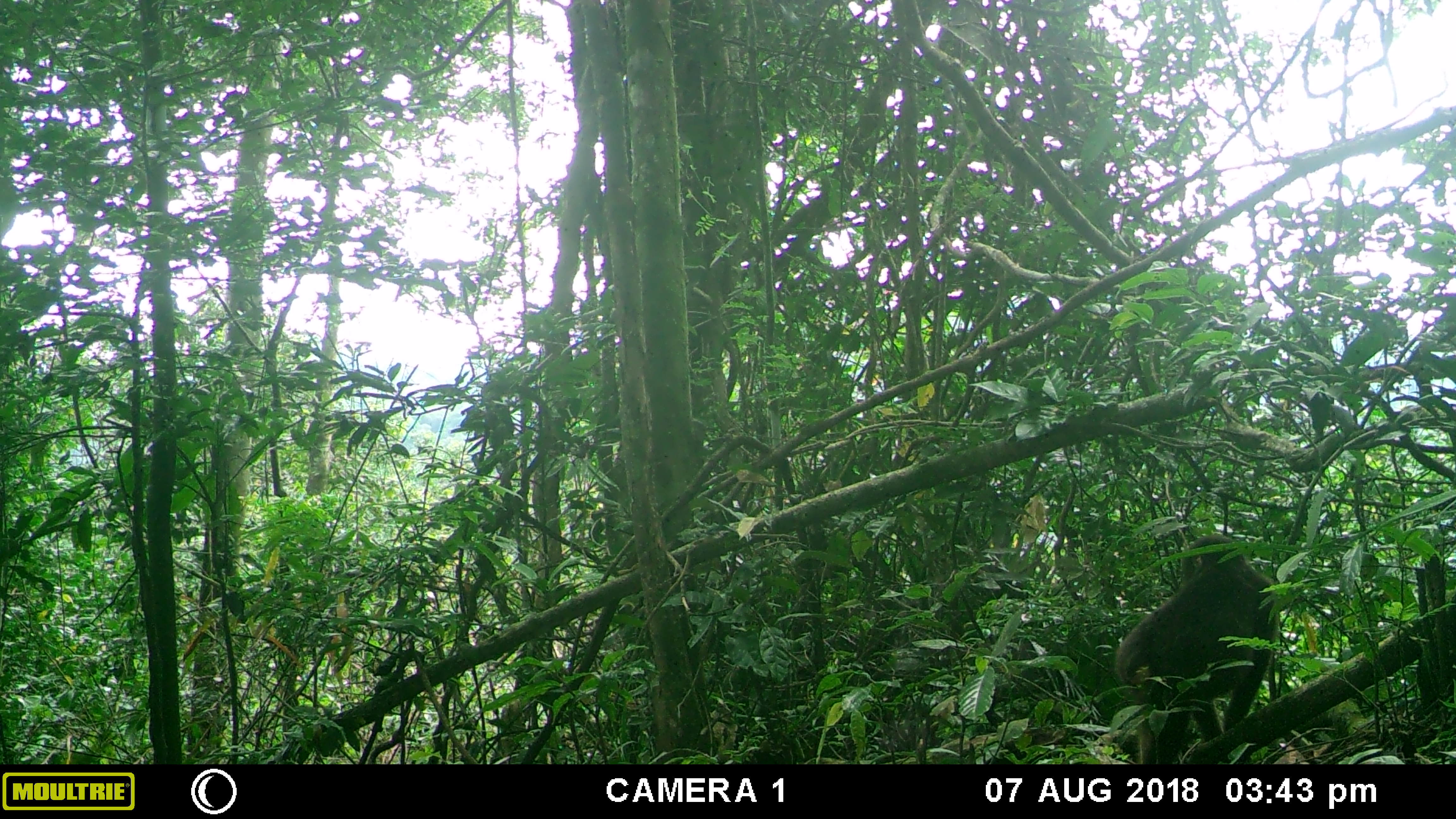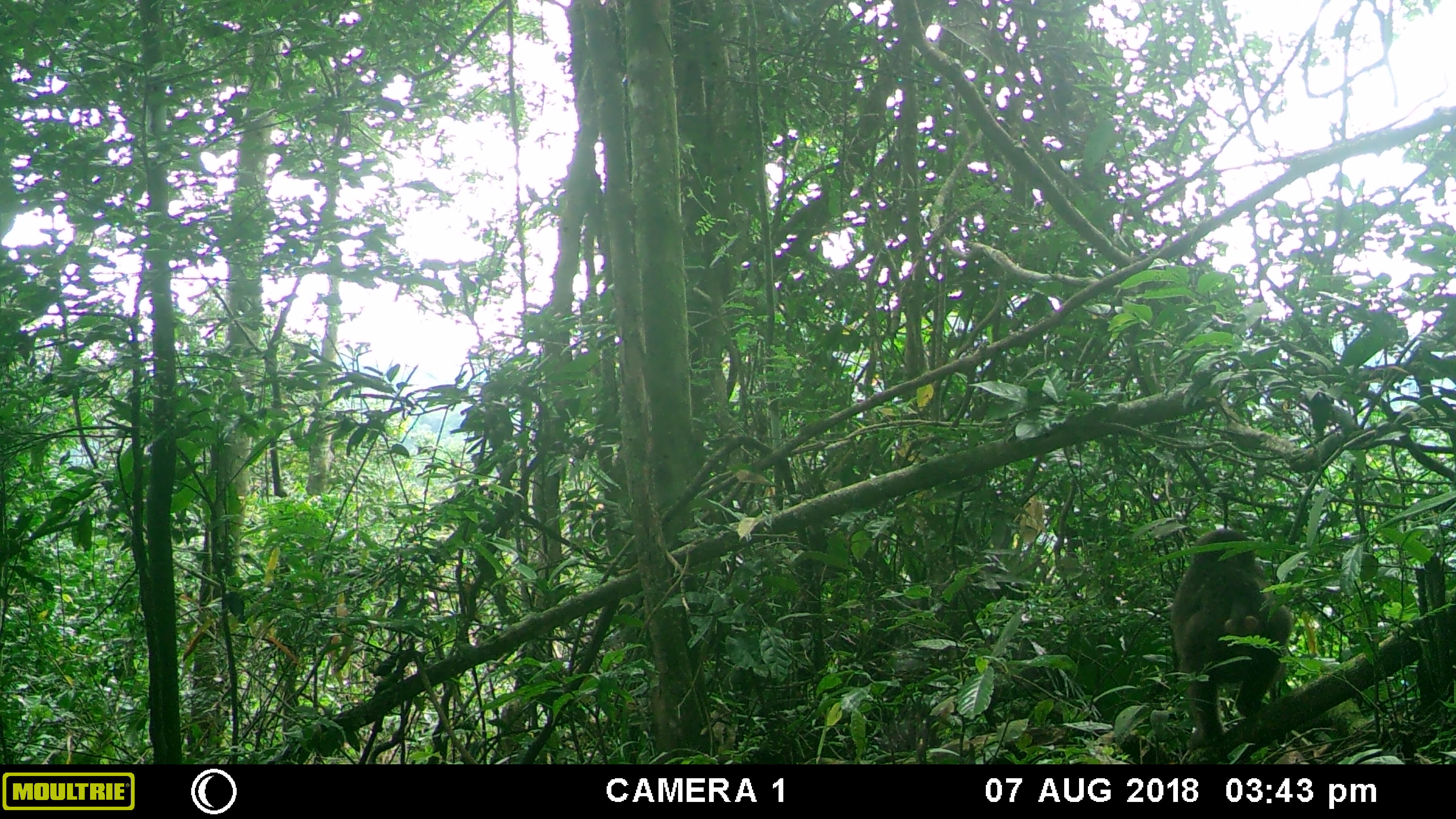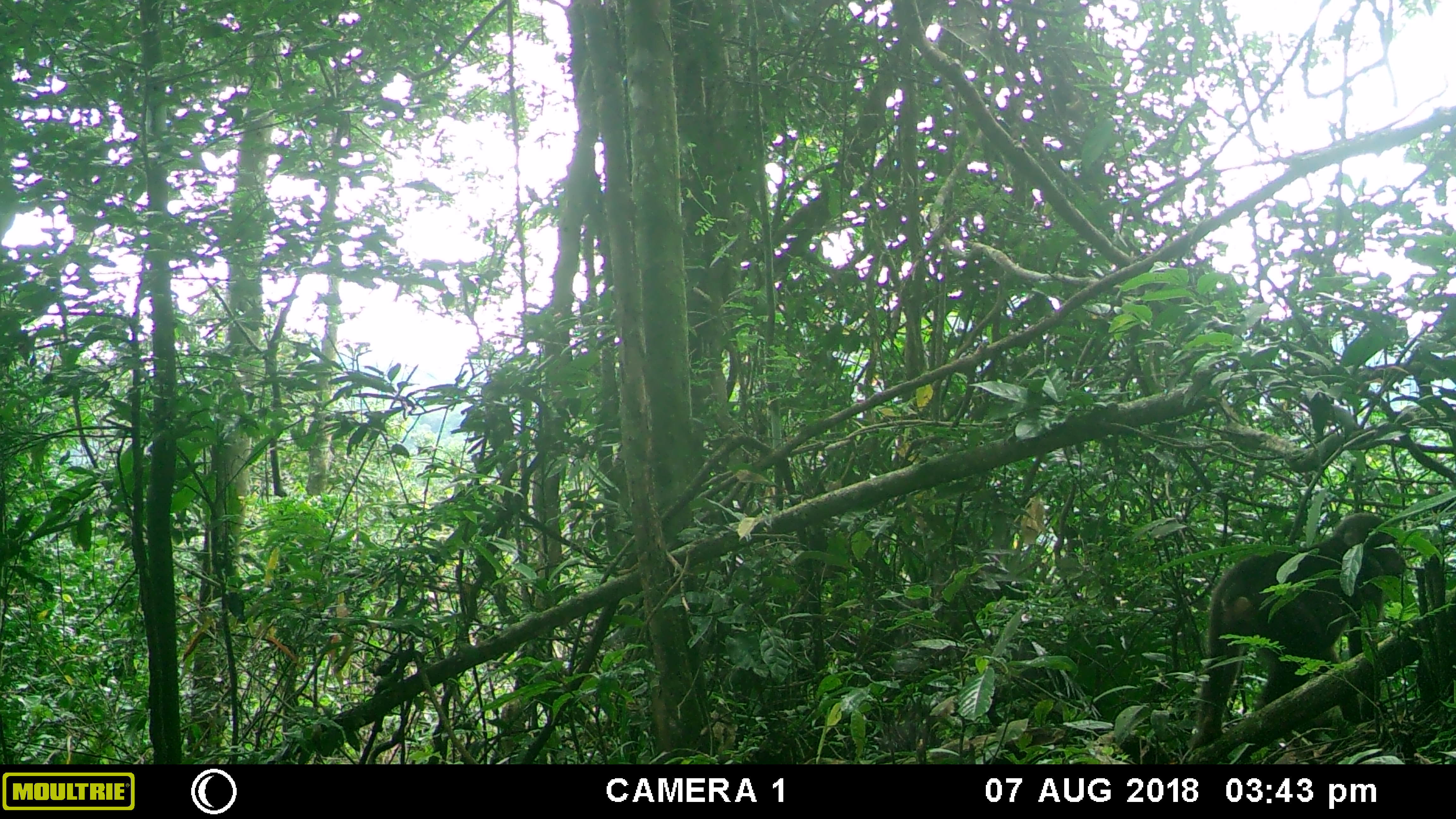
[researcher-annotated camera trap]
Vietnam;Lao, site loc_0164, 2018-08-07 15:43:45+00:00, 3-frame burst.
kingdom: Animalia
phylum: Chordata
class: Mammalia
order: Primates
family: Cercopithecidae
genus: Macaca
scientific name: Macaca arctoides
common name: stump-tailed macaque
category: stump tailed macaque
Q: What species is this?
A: Stump tailed macaque (stump-tailed macaque) (Macaca arctoides).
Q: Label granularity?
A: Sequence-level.